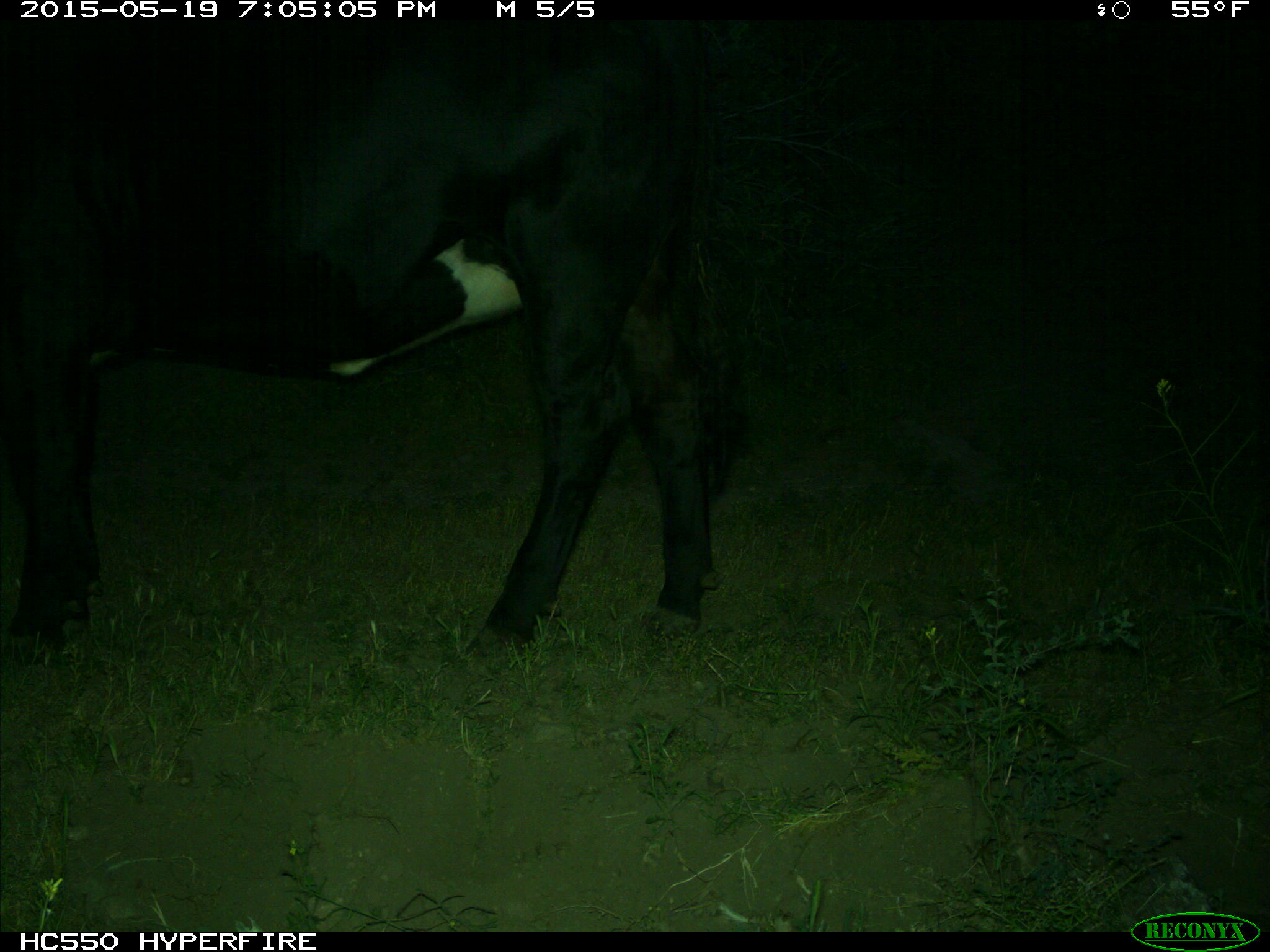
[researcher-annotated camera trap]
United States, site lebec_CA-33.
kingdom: Animalia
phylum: Chordata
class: Mammalia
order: Artiodactyla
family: Bovidae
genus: Bos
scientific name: Bos taurus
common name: domestic cow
Bos taurus (domestic cow).